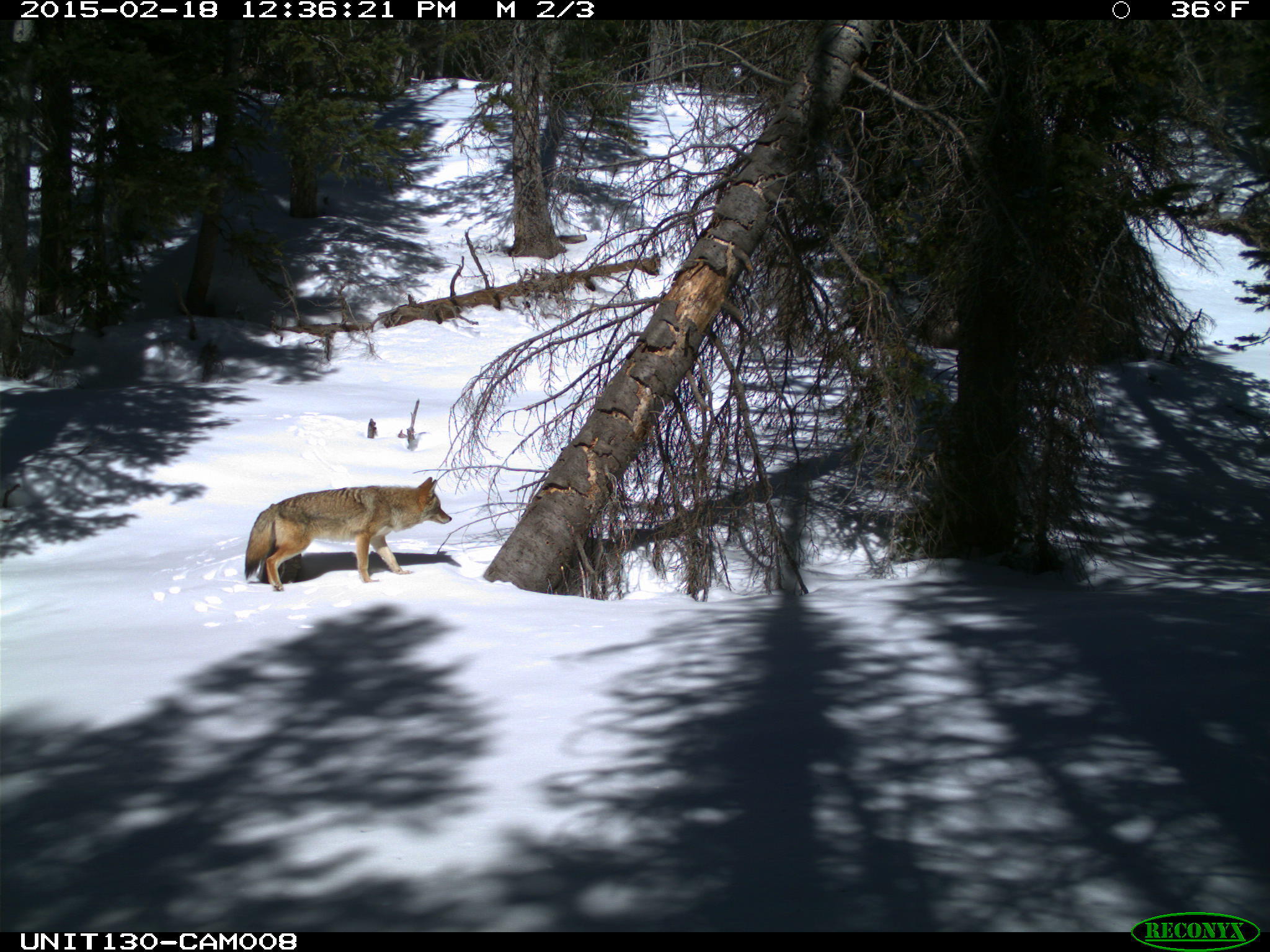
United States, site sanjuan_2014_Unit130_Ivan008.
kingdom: Animalia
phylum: Chordata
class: Mammalia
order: Carnivora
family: Canidae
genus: Canis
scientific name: Canis latrans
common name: coyote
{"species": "Canis latrans (coyote)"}